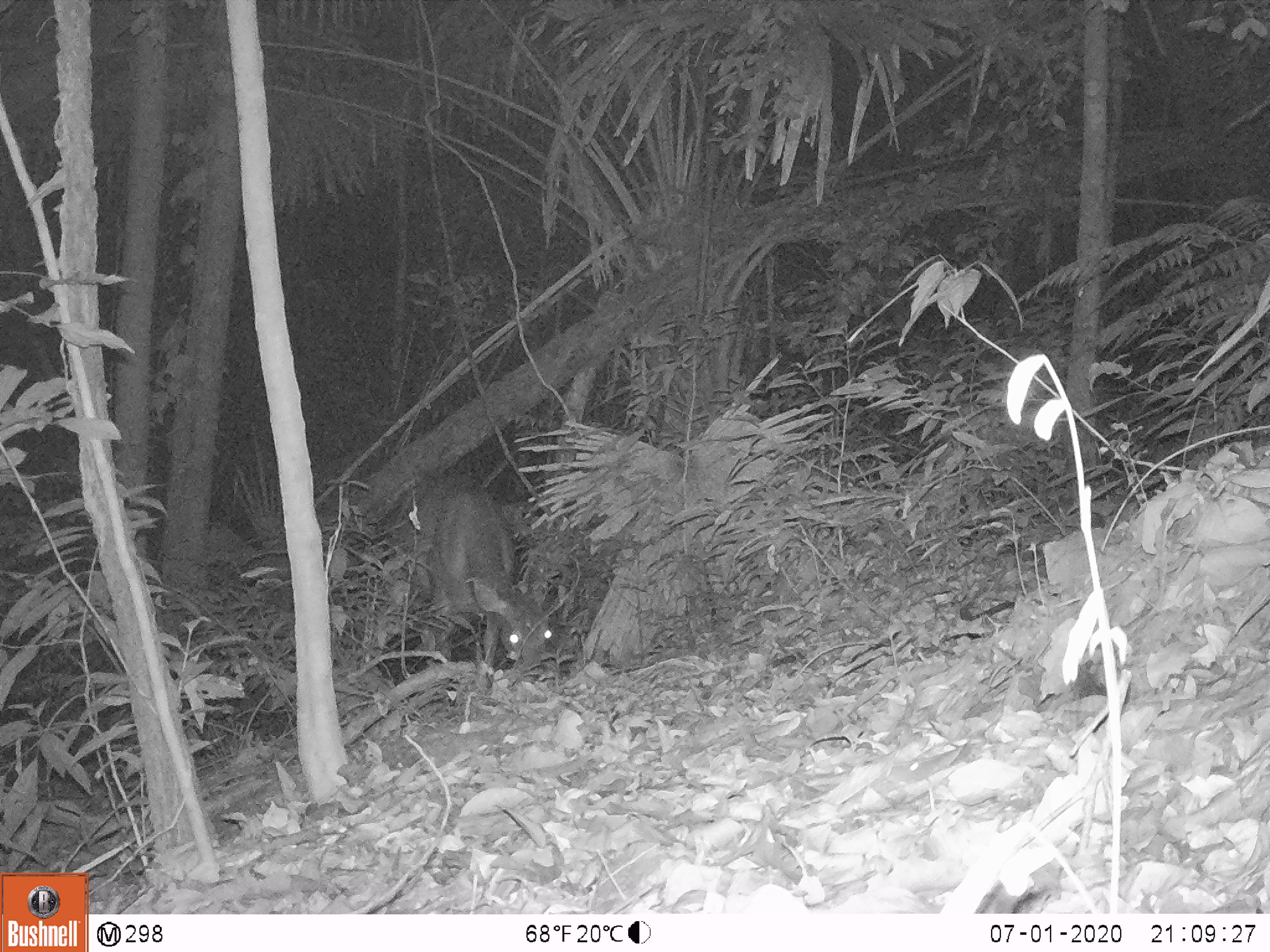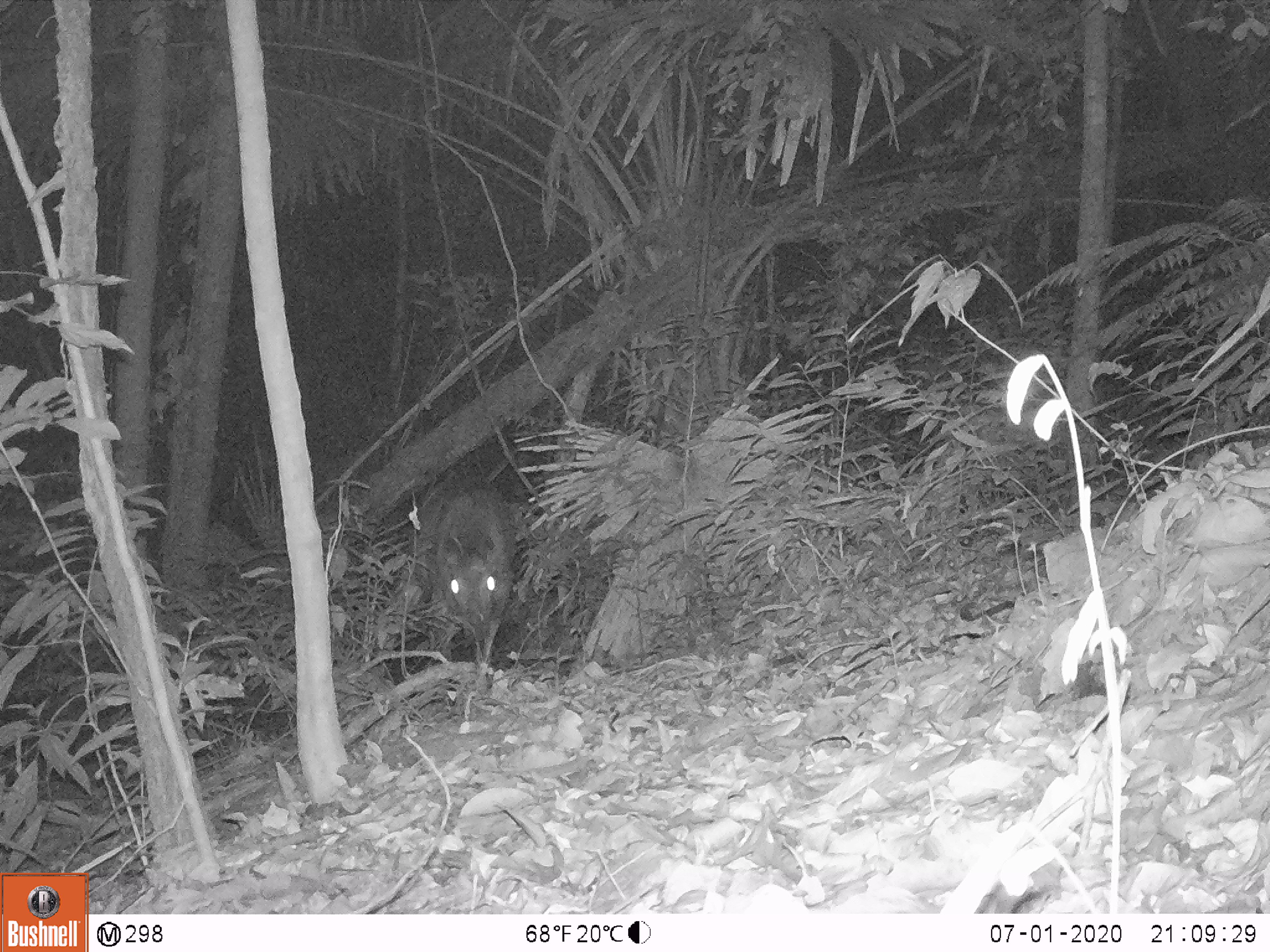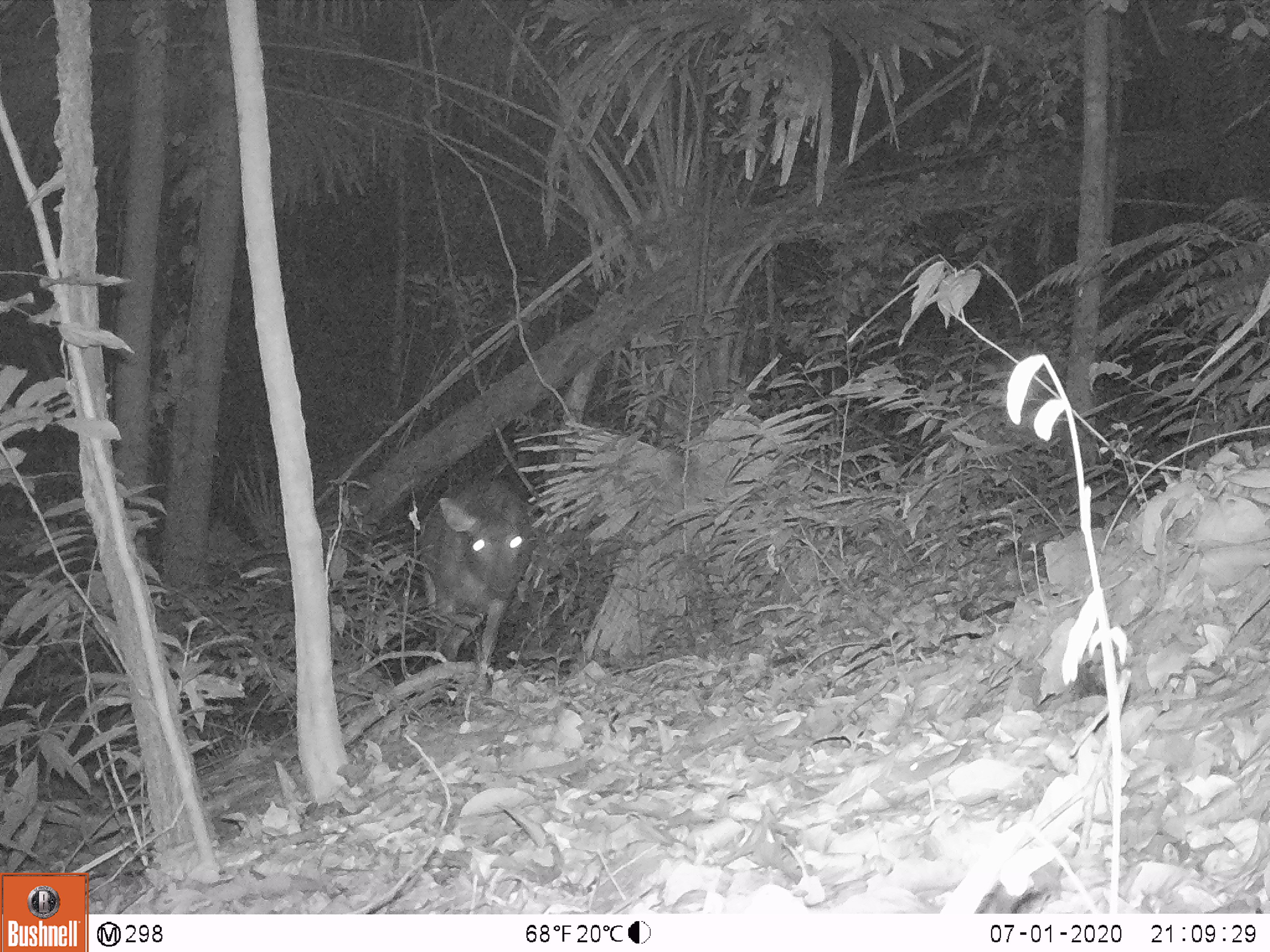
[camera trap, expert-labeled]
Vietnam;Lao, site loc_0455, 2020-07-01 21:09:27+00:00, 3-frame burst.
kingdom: Animalia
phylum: Chordata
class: Mammalia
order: Artiodactyla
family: Cervidae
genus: Rusa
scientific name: Rusa unicolor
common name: sambar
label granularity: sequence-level